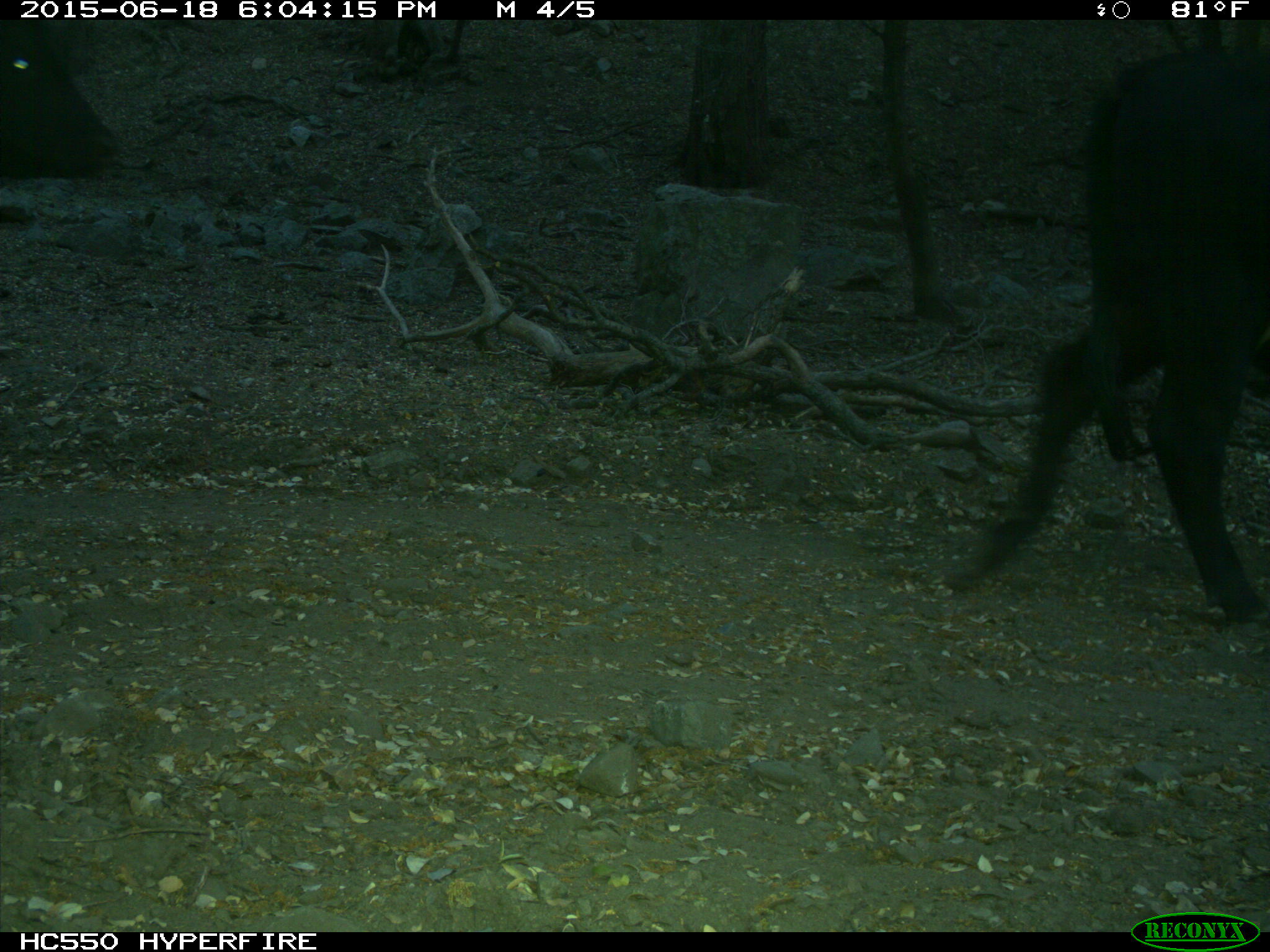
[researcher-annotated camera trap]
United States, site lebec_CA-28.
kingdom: Animalia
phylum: Chordata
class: Mammalia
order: Artiodactyla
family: Bovidae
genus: Bos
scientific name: Bos taurus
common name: domestic cow